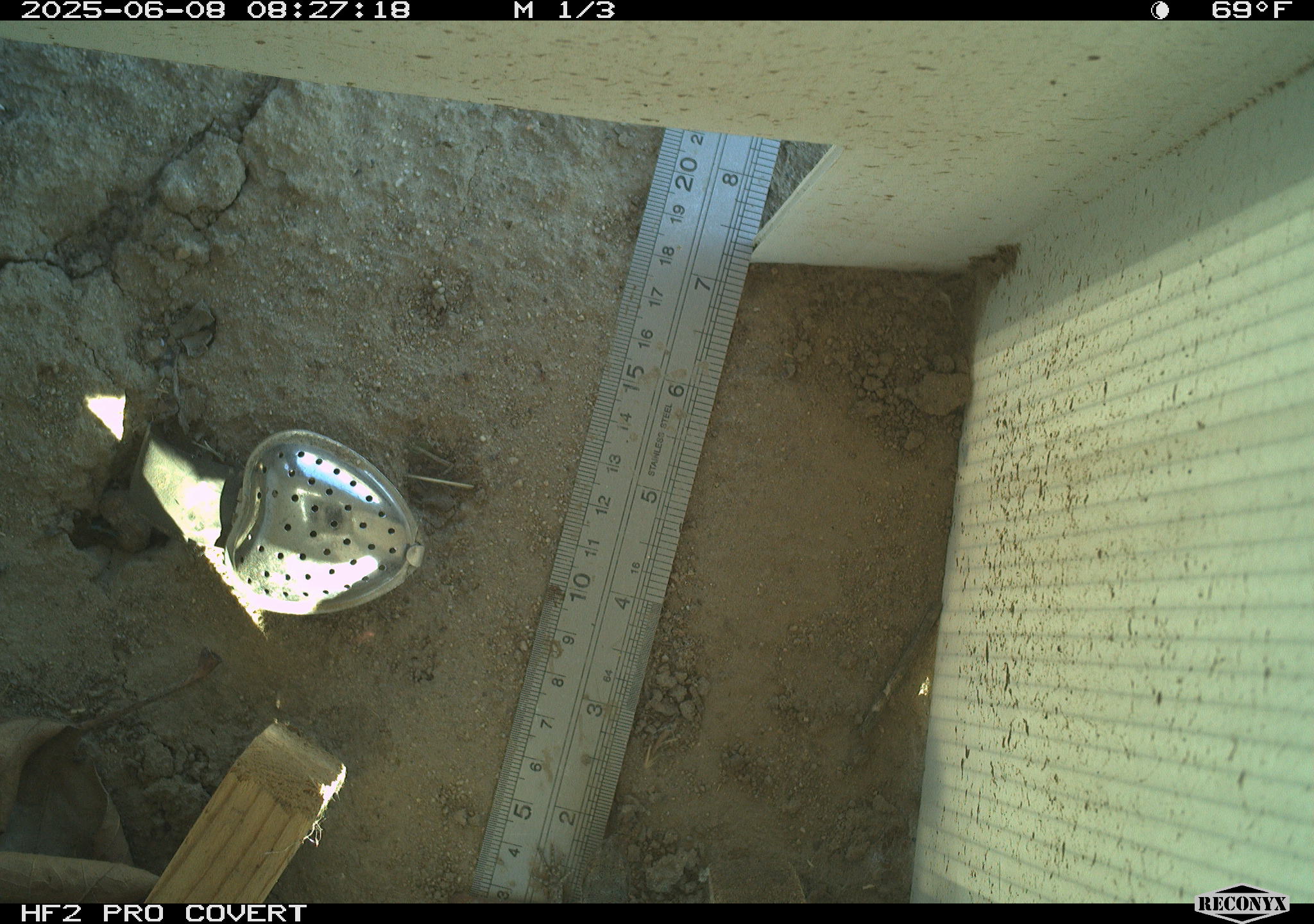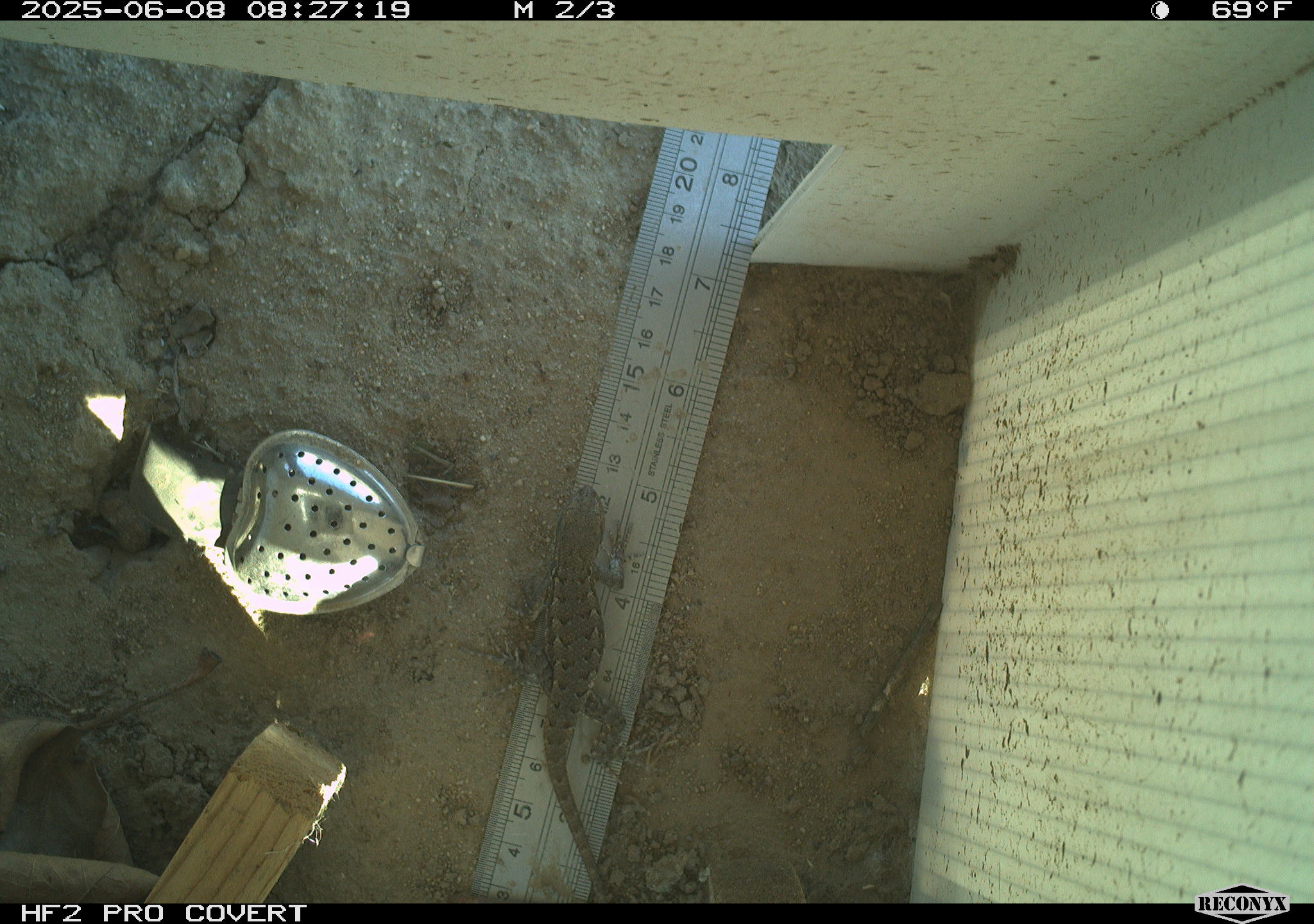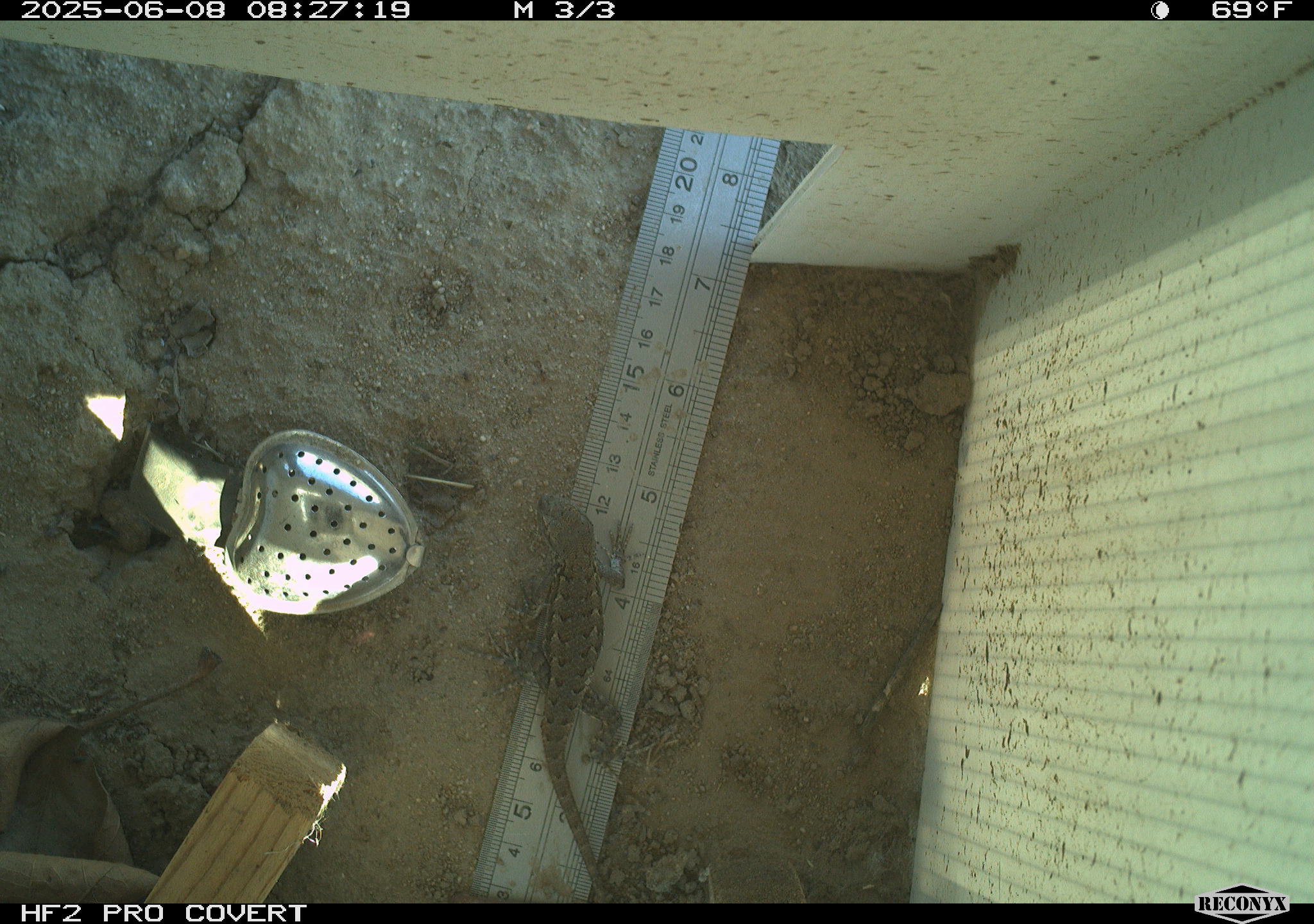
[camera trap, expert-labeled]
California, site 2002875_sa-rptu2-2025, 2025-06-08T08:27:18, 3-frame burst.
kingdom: Animalia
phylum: Chordata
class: Reptilia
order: Squamata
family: Phrynosomatidae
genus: Sceloporus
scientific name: Sceloporus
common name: spiny lizards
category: sceloporus species